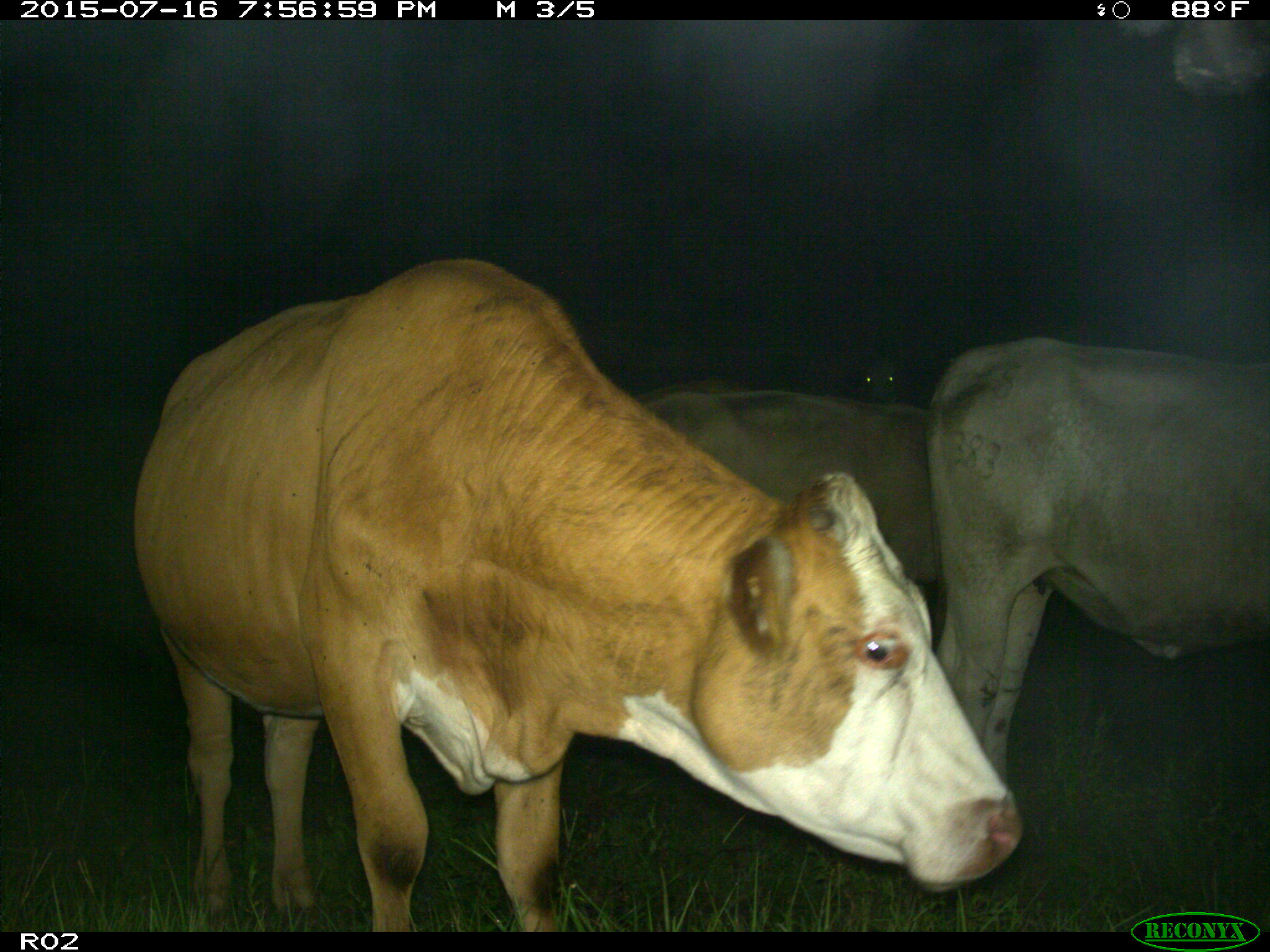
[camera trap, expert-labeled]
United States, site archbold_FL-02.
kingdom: Animalia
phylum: Chordata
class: Mammalia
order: Artiodactyla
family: Bovidae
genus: Bos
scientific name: Bos taurus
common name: domestic cow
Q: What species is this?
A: Bos taurus (domestic cow).